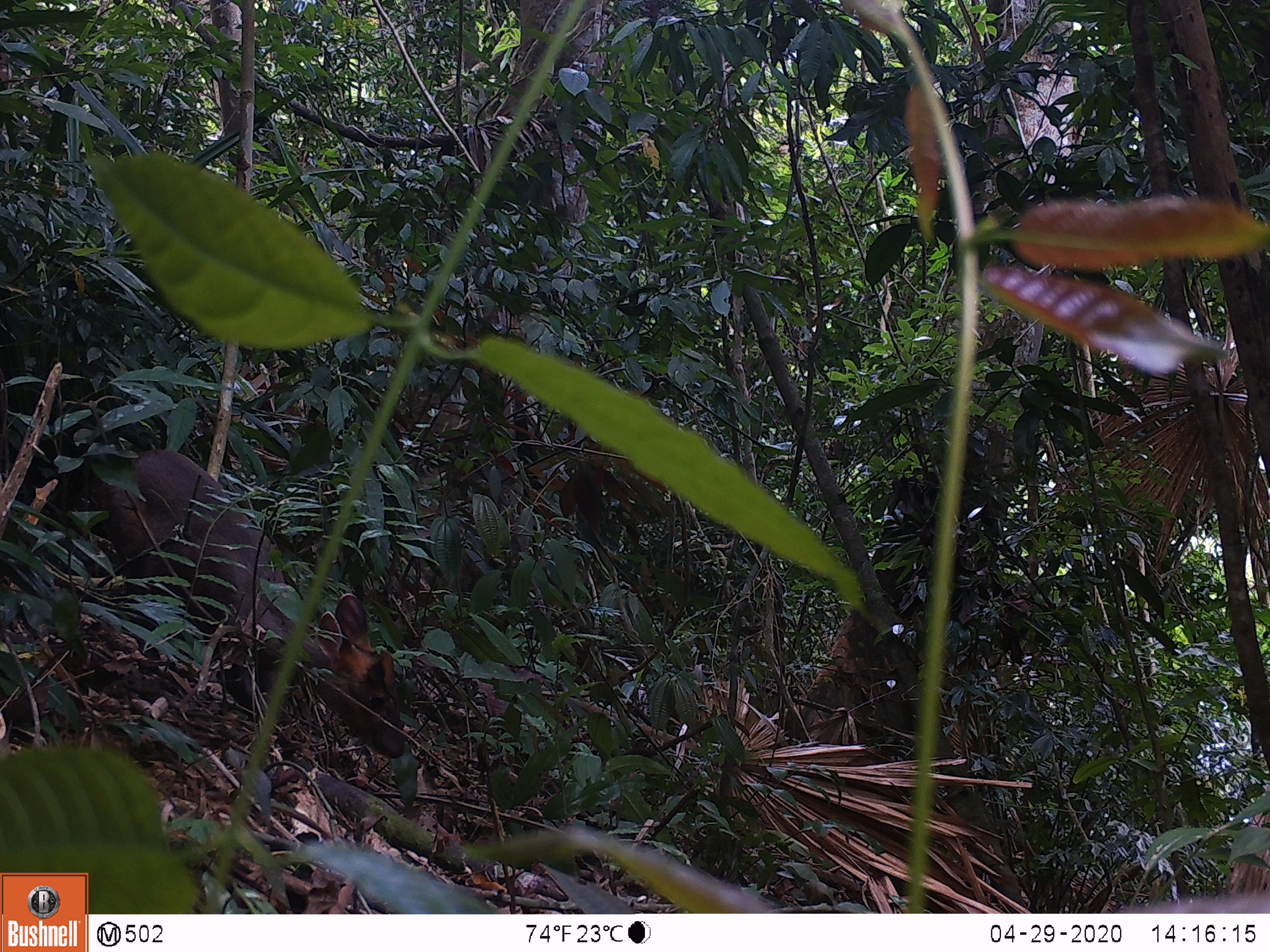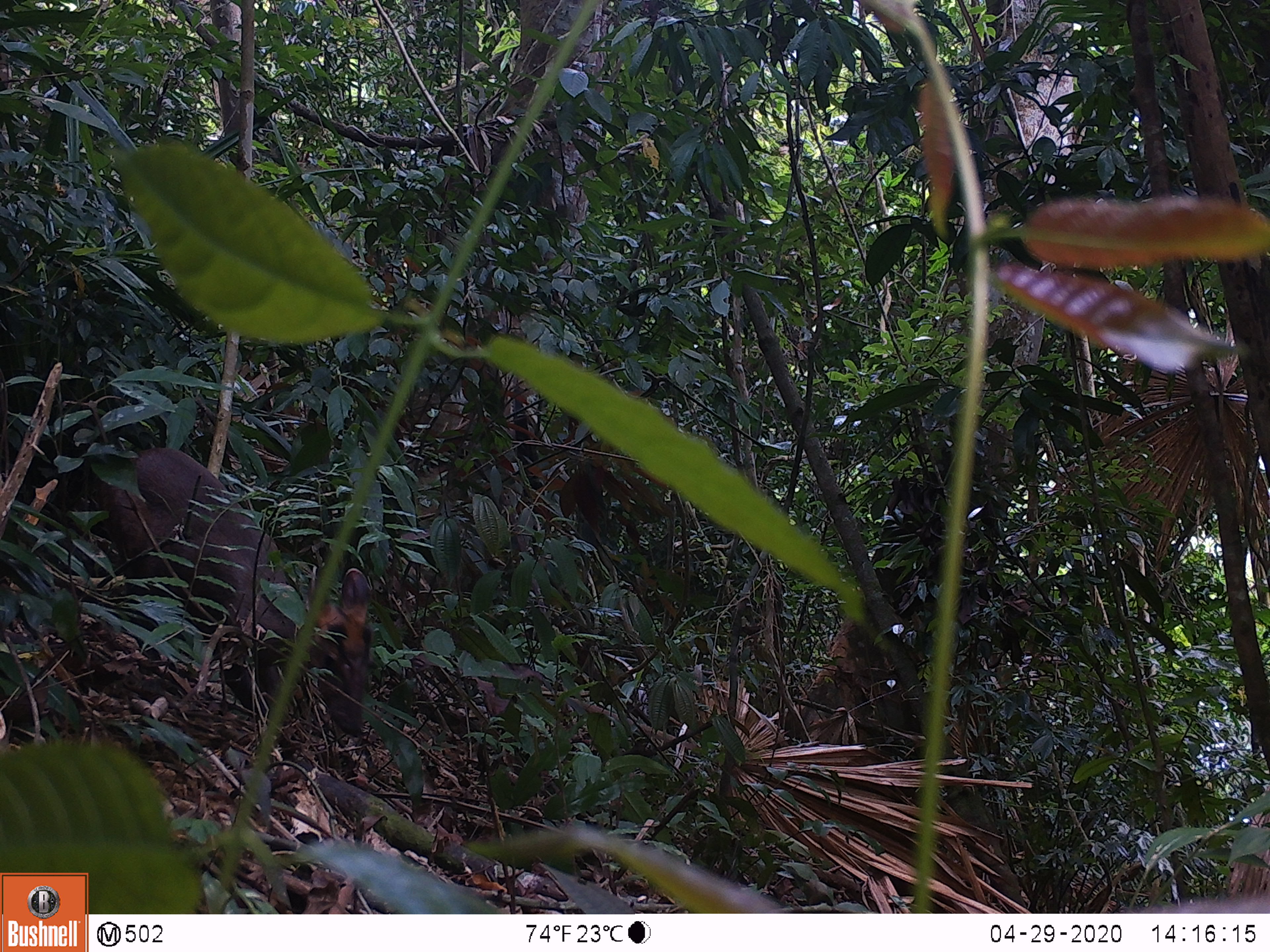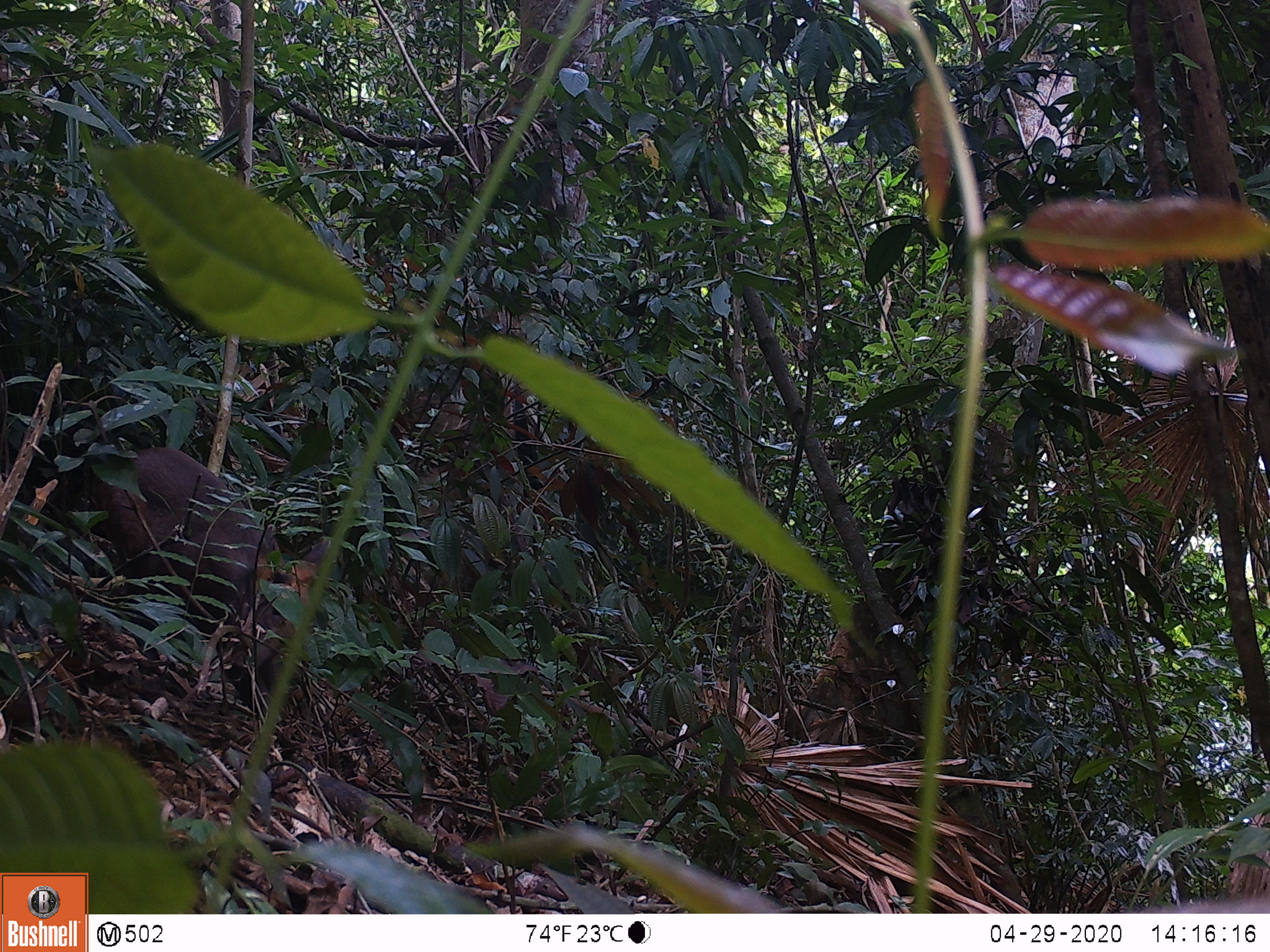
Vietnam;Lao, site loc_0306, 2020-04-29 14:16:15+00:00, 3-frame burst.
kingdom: Animalia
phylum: Chordata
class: Mammalia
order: Artiodactyla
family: Cervidae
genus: Muntiacus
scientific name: Muntiacus rooseveltorum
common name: roosevelt's muntjac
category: roosevelts muntjac group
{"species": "roosevelts muntjac group (roosevelt's muntjac) (Muntiacus rooseveltorum)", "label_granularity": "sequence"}